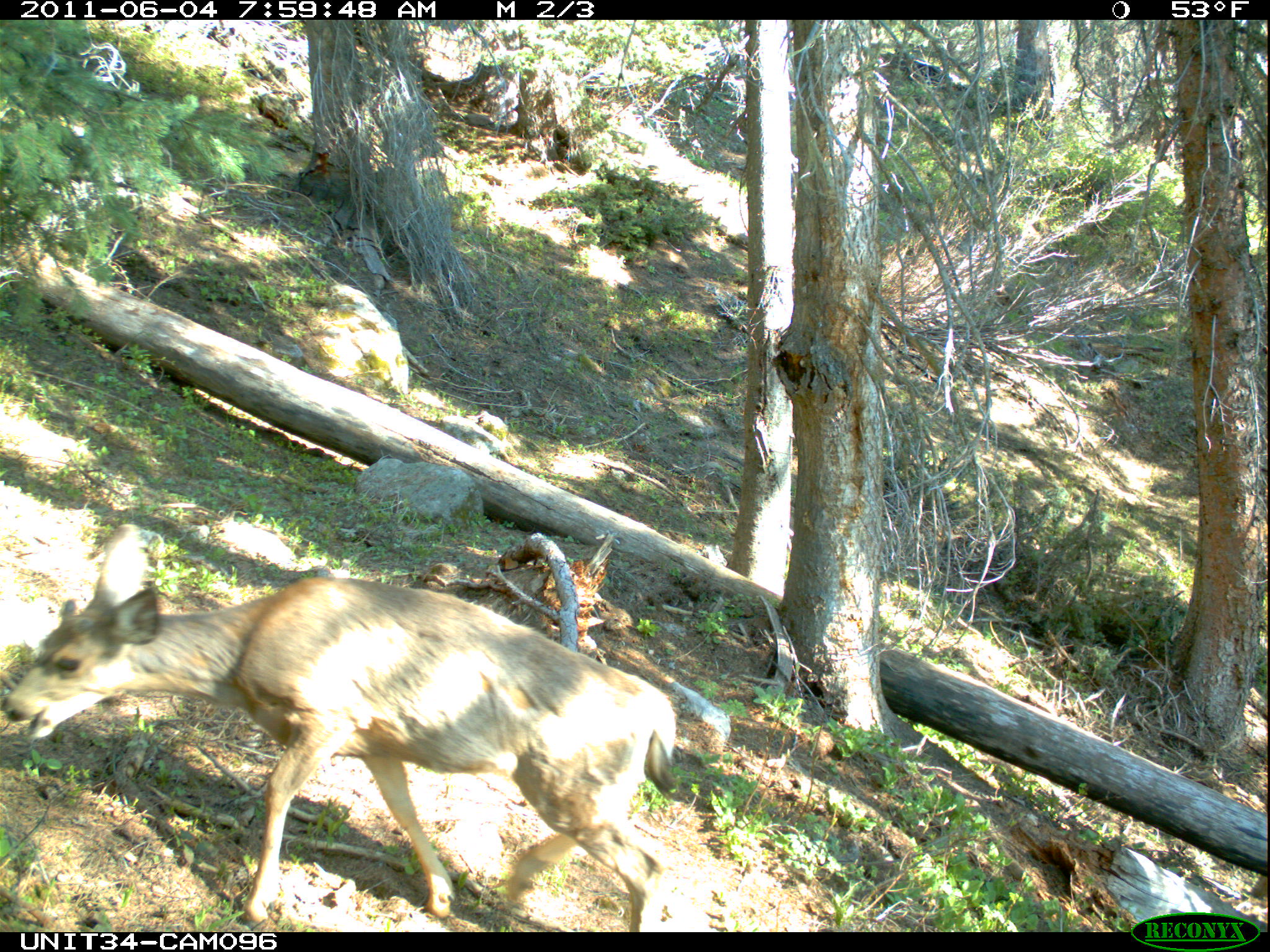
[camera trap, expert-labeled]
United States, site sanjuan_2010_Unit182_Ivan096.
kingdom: Animalia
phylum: Chordata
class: Mammalia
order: Artiodactyla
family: Cervidae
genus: Odocoileus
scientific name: Odocoileus hemionus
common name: mule deer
Odocoileus hemionus (mule deer).